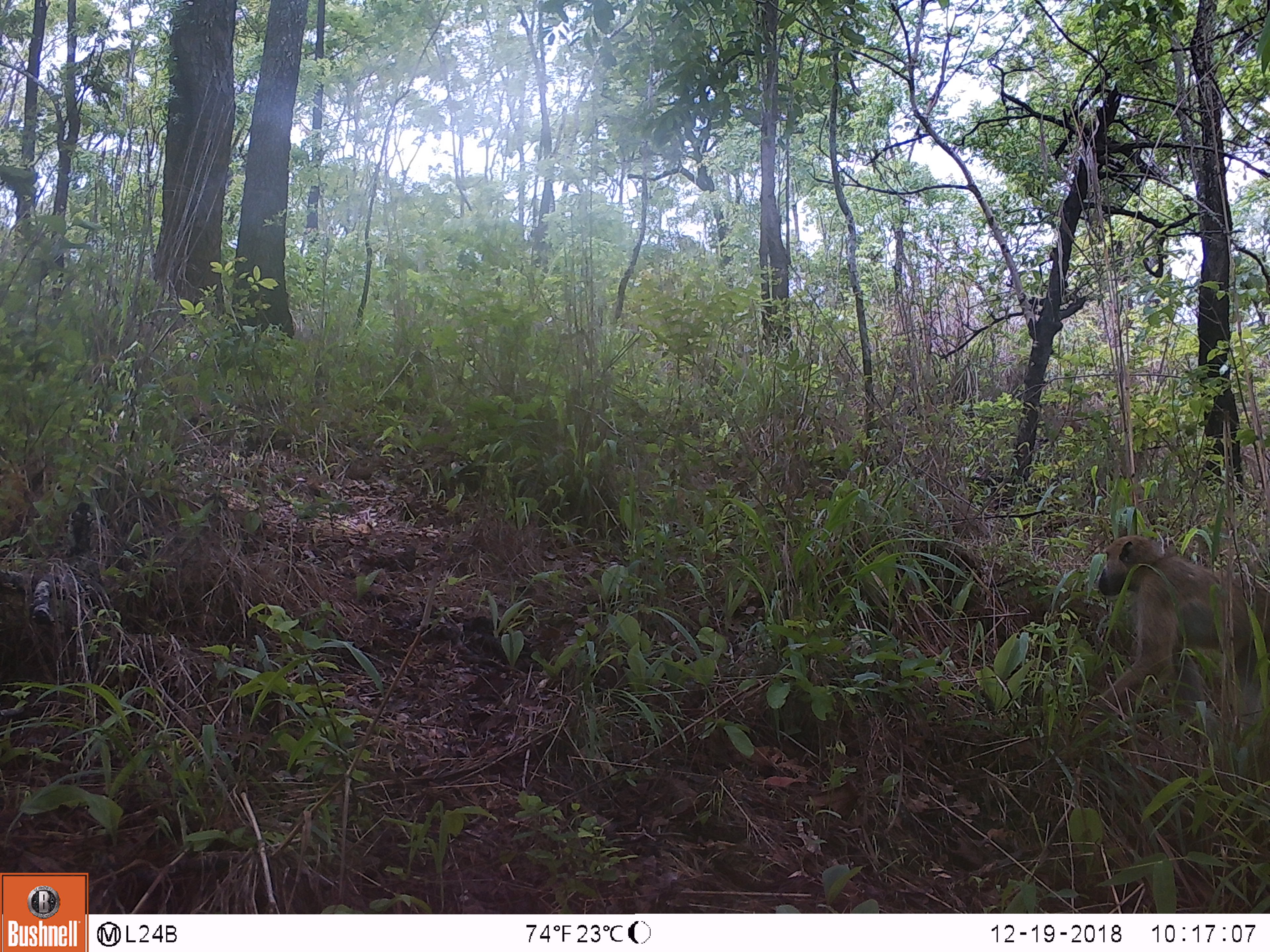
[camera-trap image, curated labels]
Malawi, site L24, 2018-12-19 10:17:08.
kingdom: Animalia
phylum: Chordata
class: Mammalia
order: Primates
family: Cercopithecidae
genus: Papio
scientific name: Papio cynocephalus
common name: yellow baboon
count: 1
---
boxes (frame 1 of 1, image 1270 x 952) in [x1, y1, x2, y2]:
yellow baboon: [1067, 522, 1265, 724]